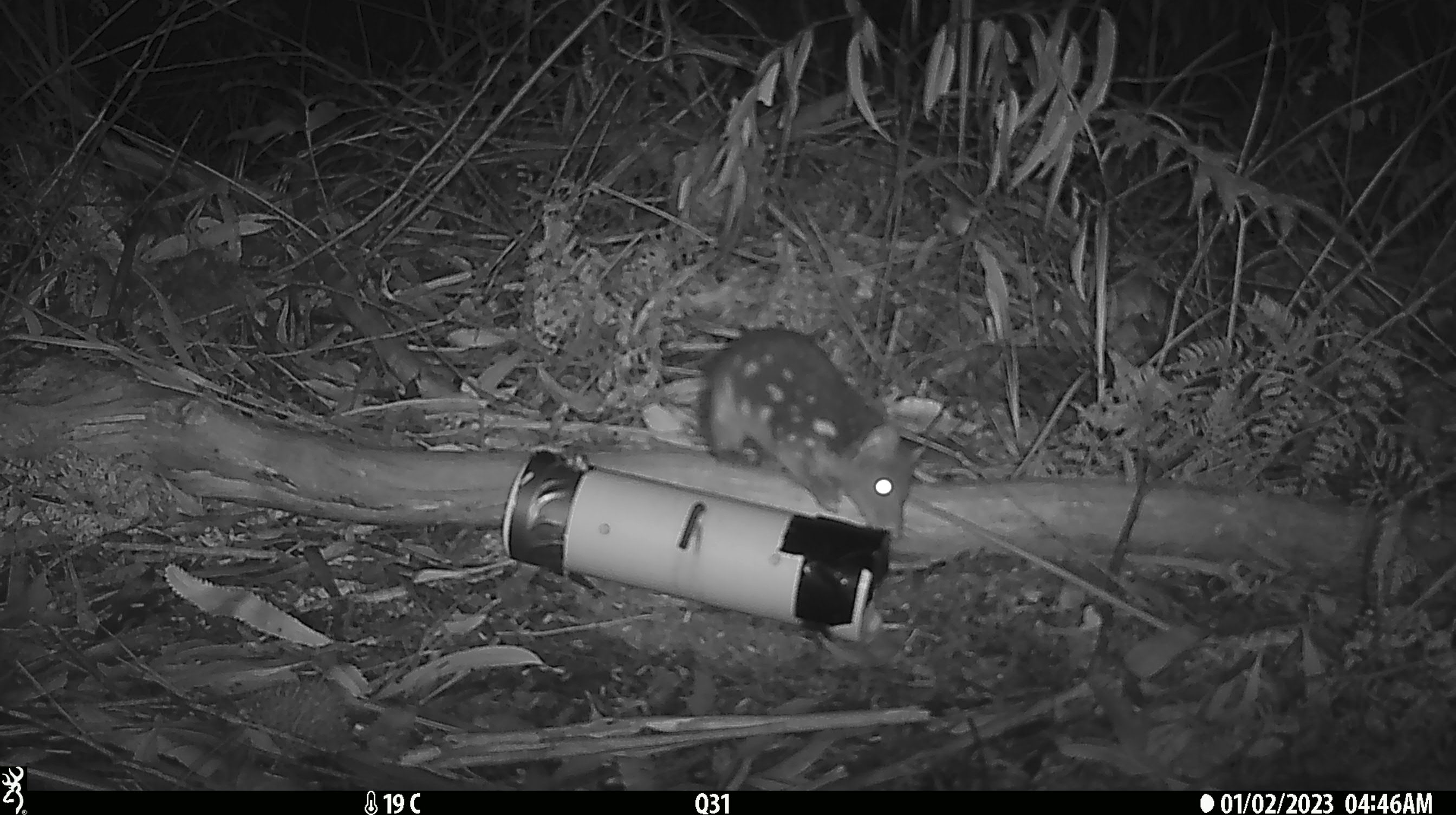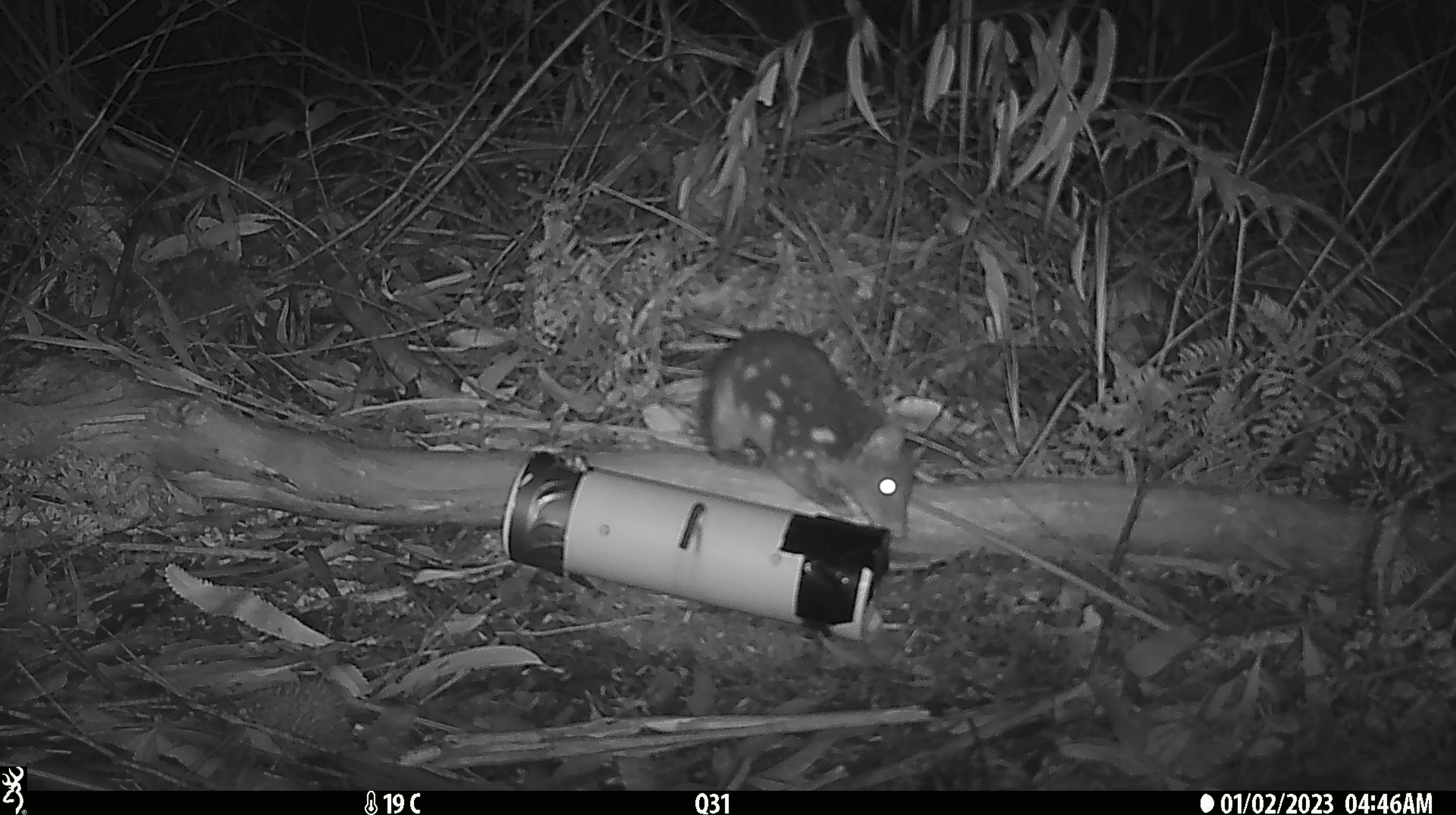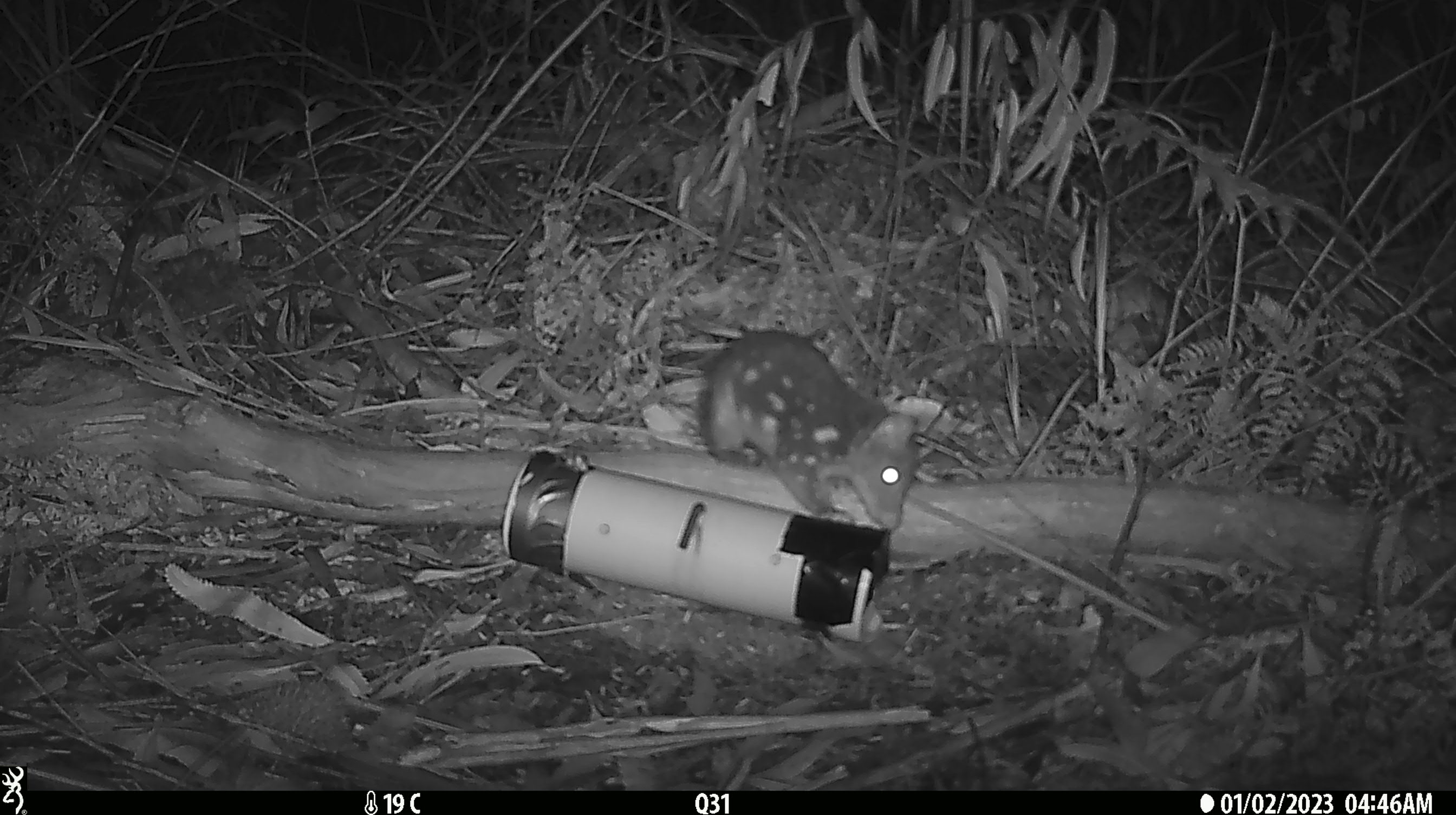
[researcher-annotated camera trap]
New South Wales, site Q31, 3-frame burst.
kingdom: Animalia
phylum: Chordata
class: Mammalia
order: Dasyuromorphia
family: Dasyuridae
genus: Dasyurus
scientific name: Dasyurus maculatus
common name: spotted-tailed quoll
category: quoll